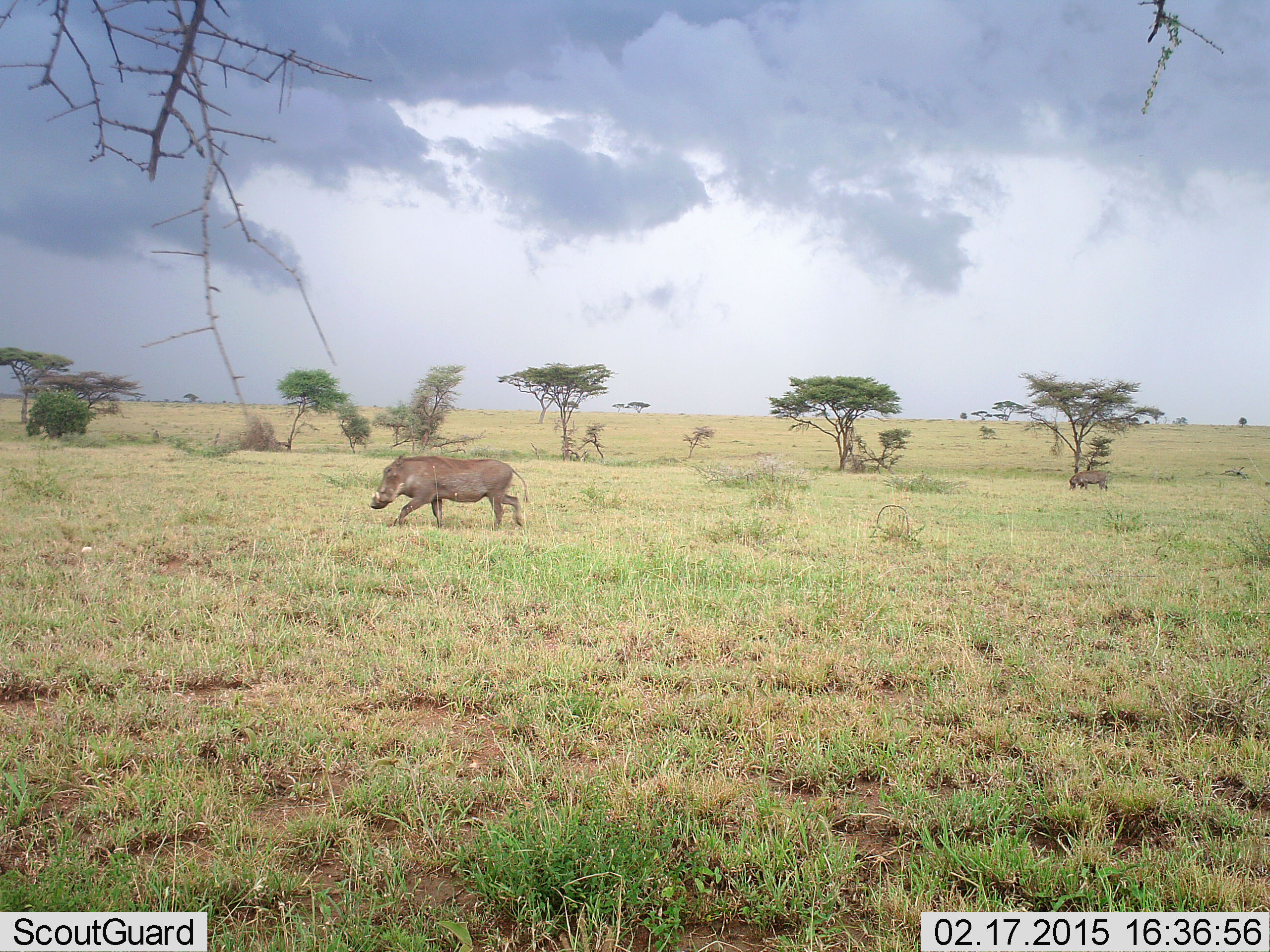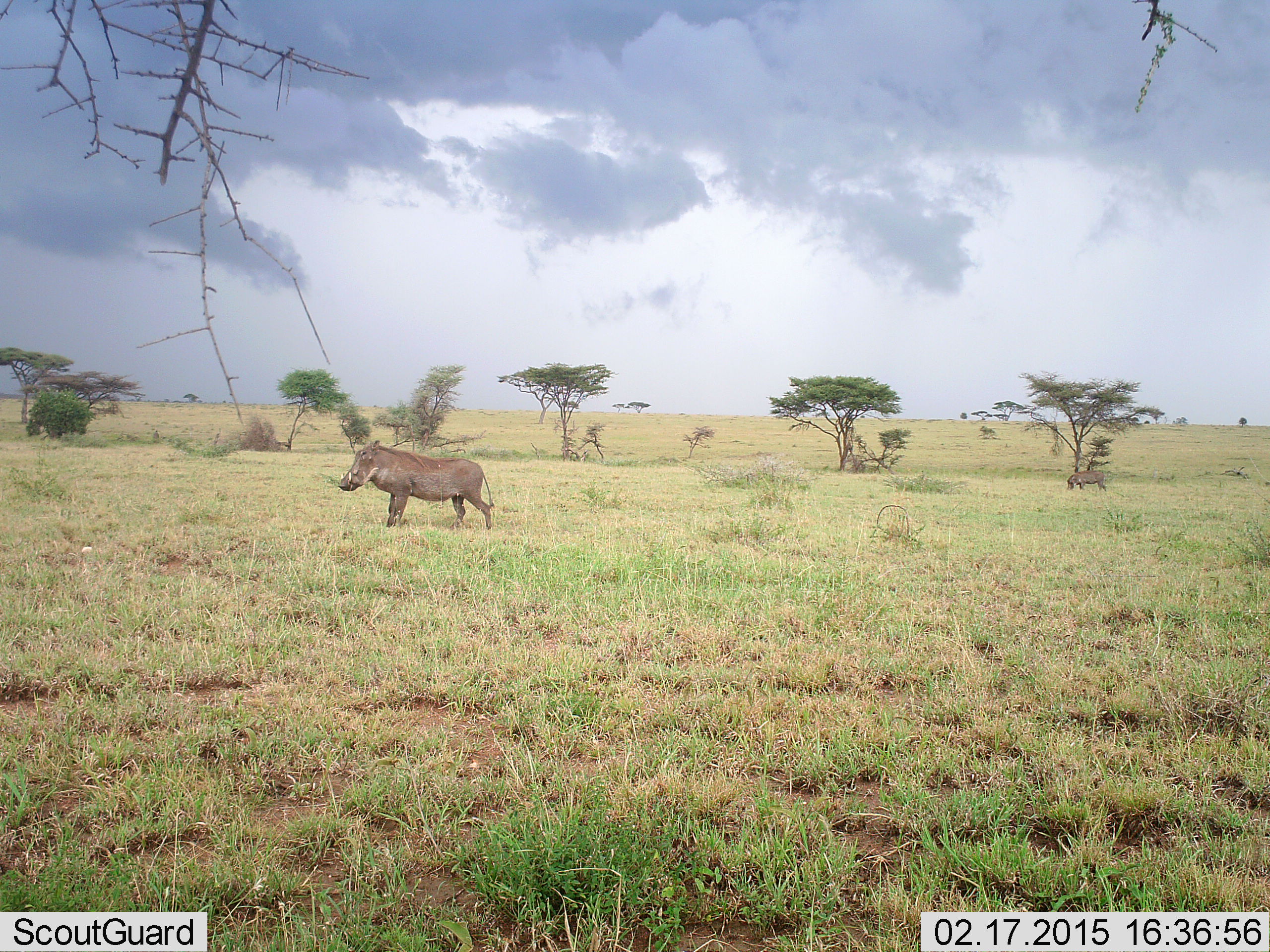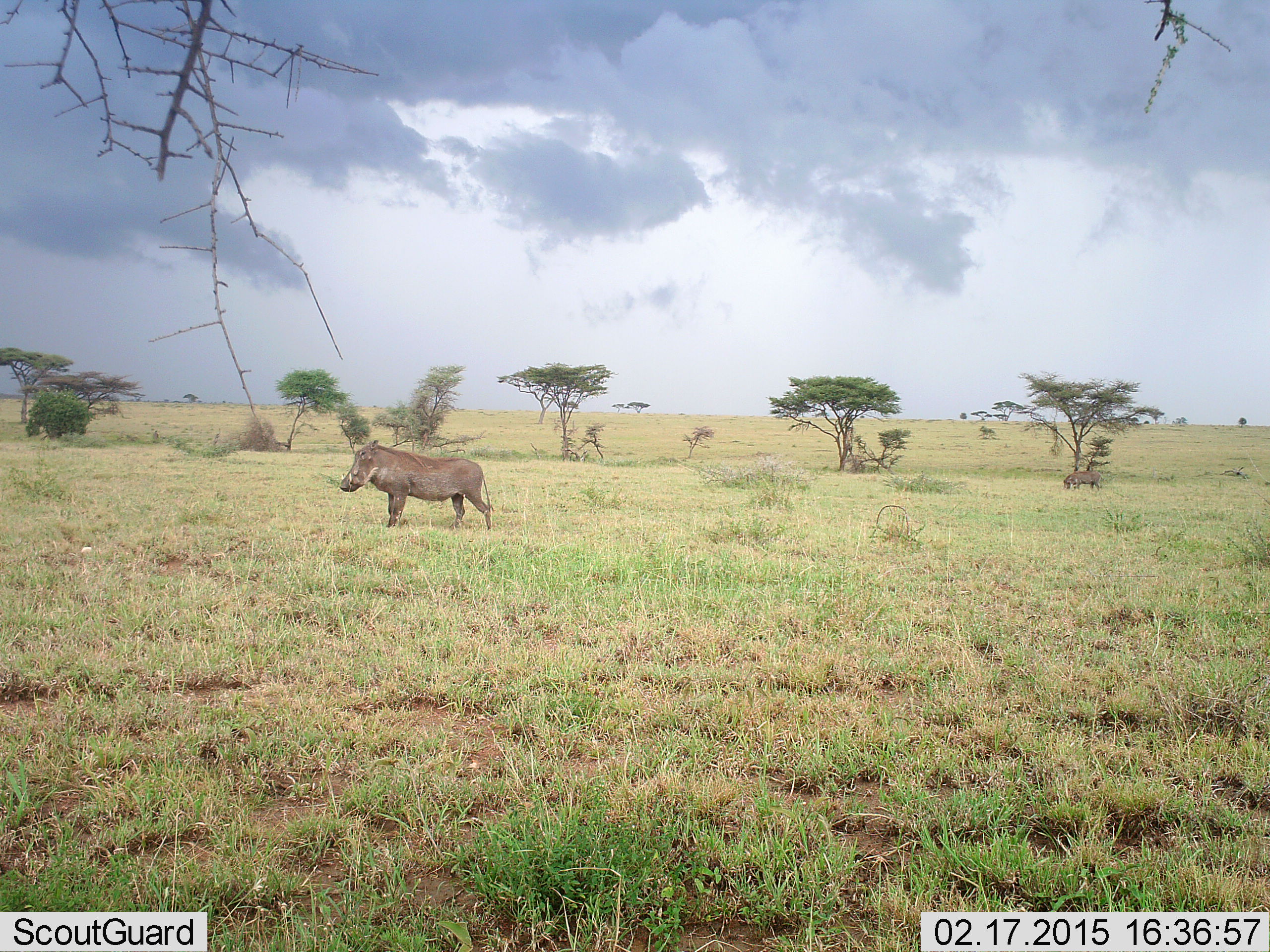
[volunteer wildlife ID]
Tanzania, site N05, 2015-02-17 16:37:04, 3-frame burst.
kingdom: Animalia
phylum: Chordata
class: Mammalia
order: Artiodactyla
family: Suidae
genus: Phacochoerus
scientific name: Phacochoerus africanus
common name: warthog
Warthog (Phacochoerus africanus), count 2. Behavior (volunteer vote fractions): standing 70%, resting 0%, moving 30%, interacting 0%. Young present (vote fraction): 0%. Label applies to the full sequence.